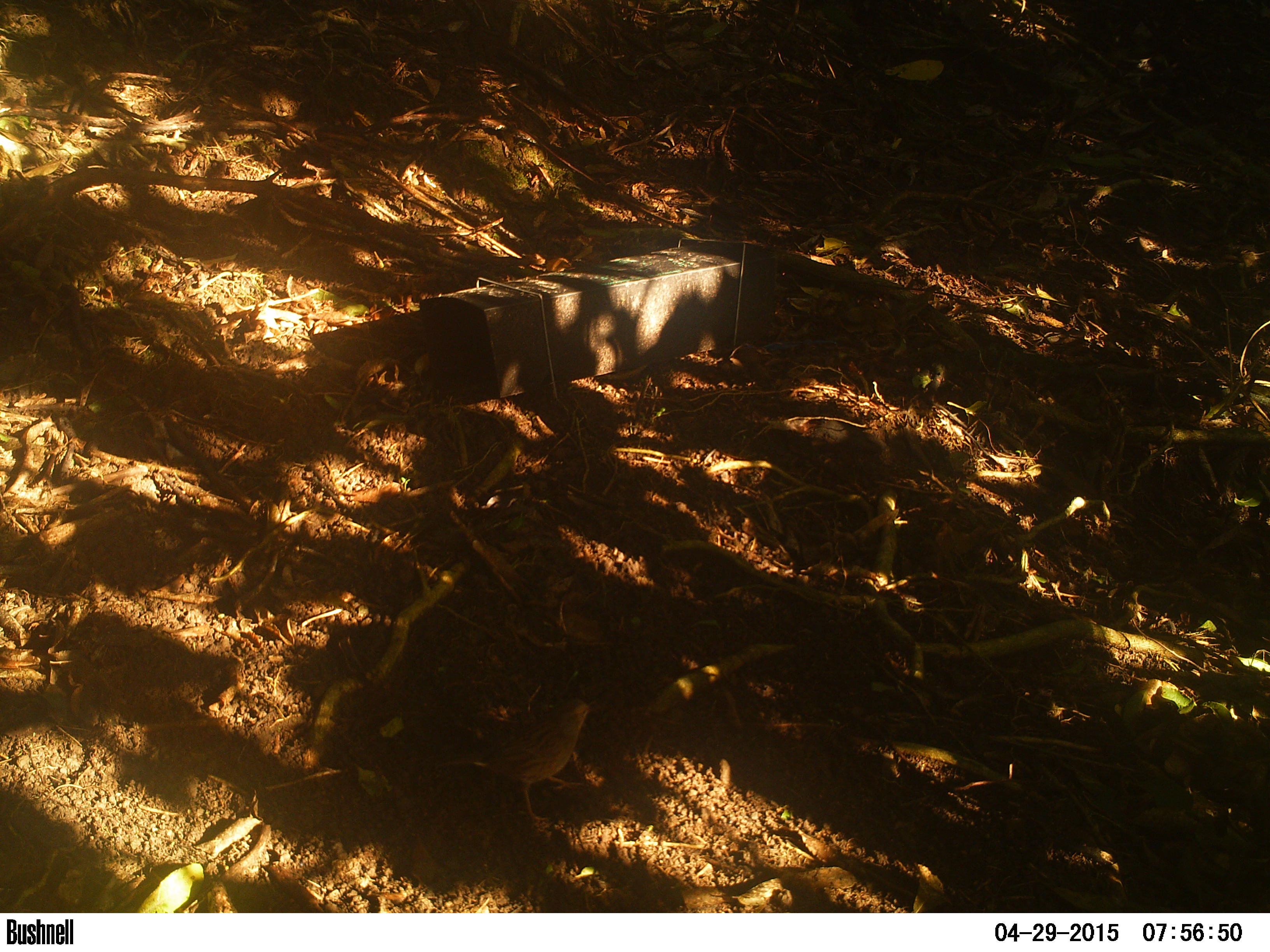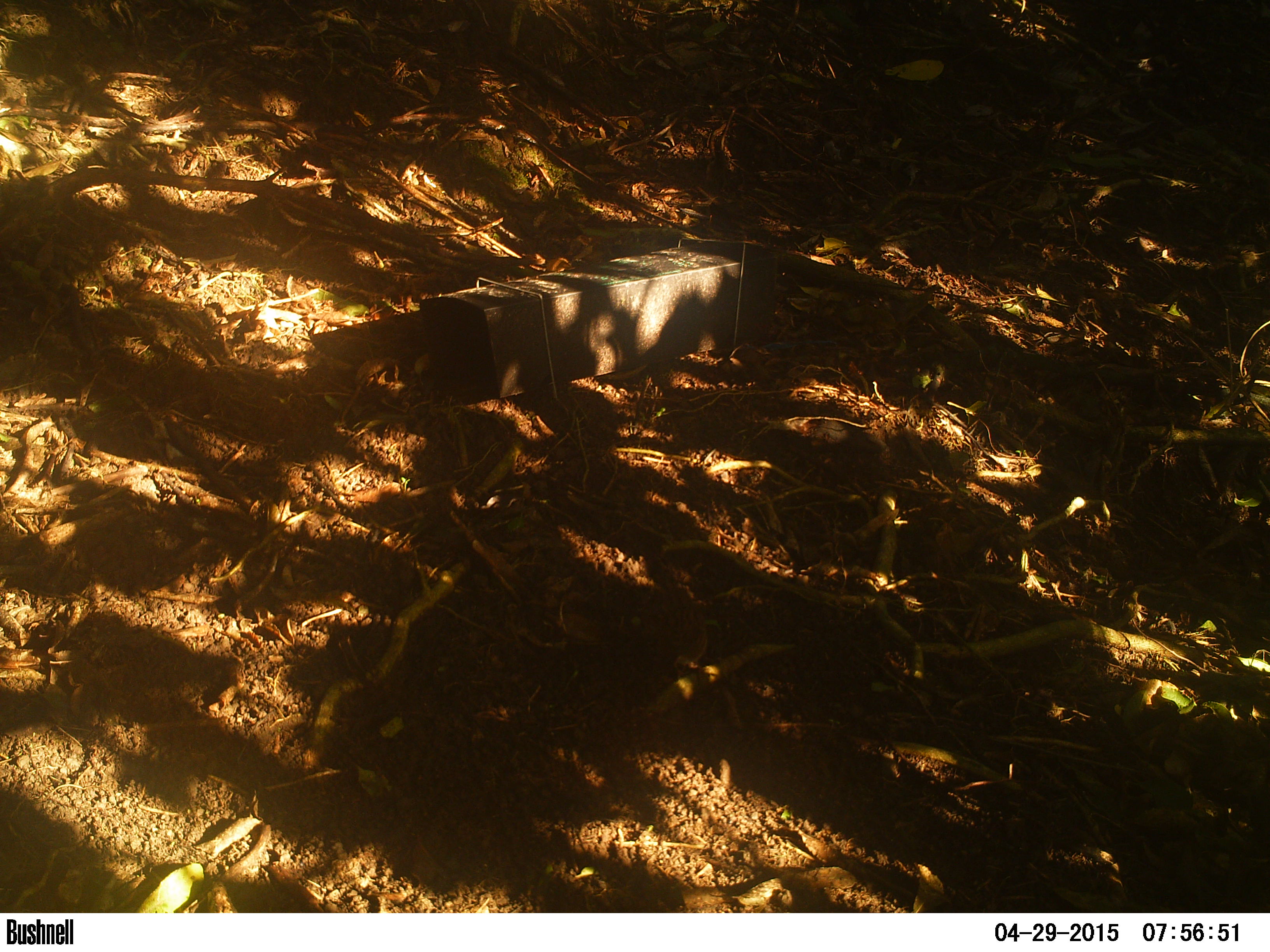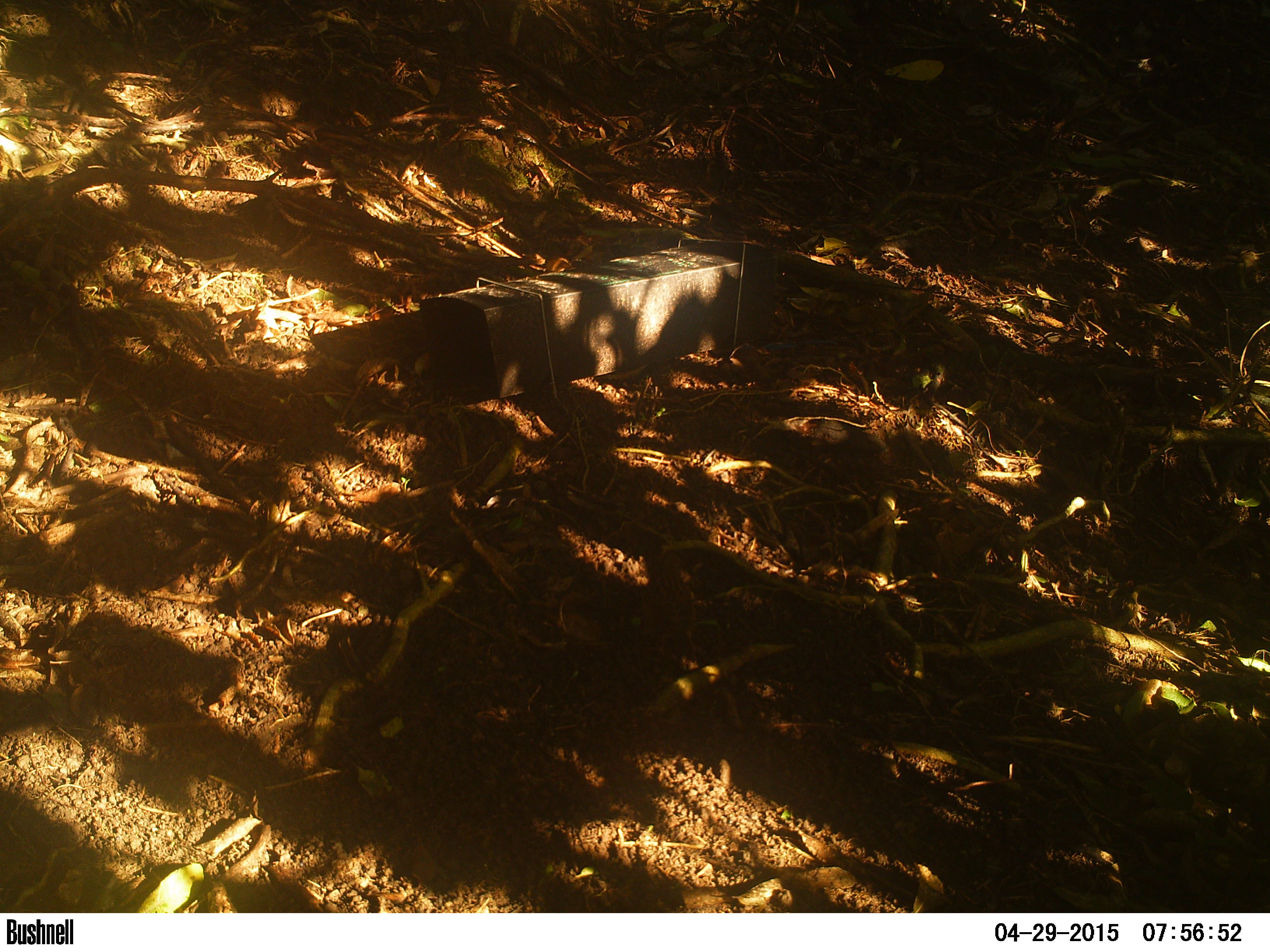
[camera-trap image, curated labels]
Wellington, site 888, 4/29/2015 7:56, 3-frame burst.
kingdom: Animalia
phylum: Chordata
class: Aves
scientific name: Aves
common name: bird